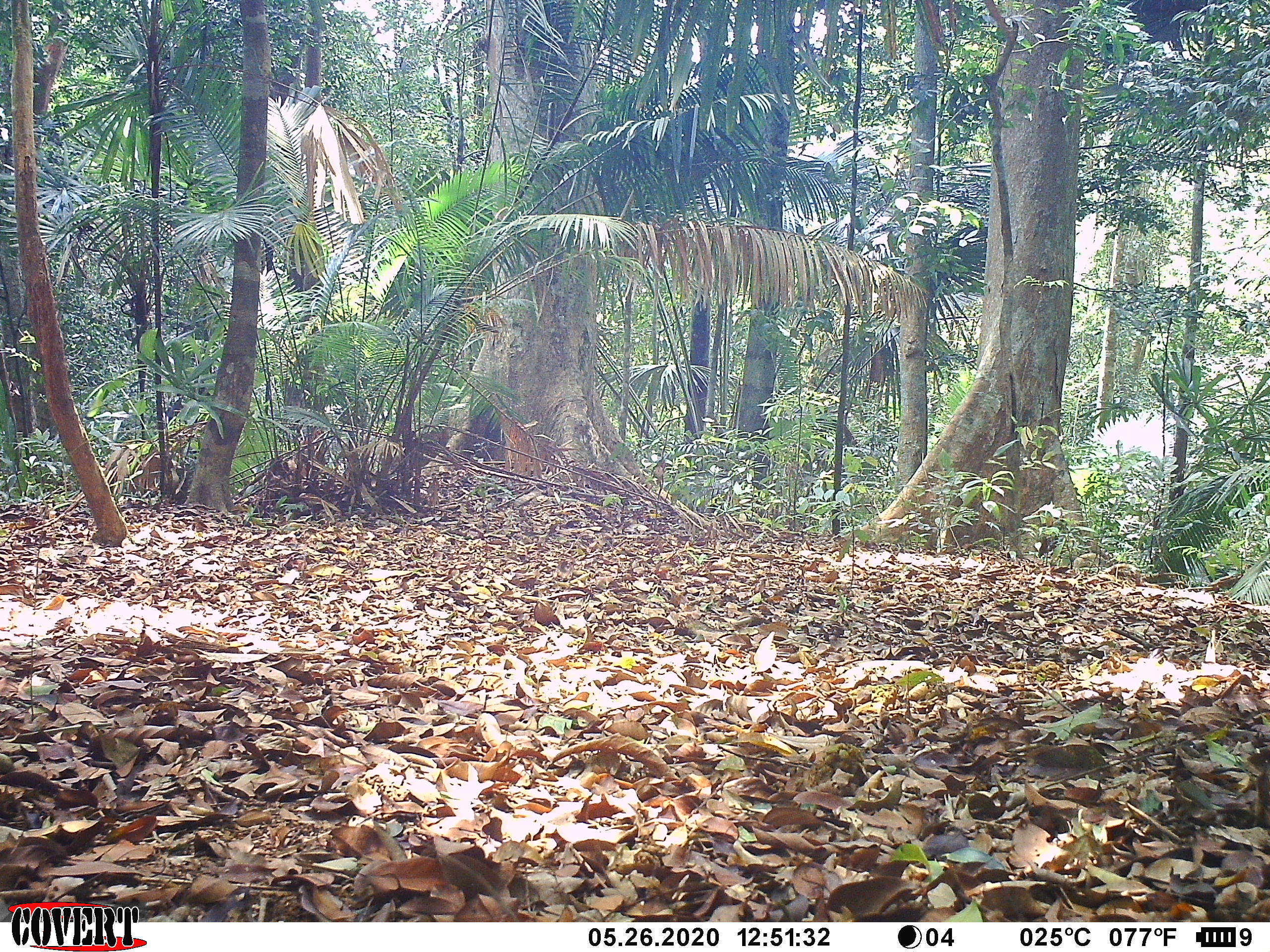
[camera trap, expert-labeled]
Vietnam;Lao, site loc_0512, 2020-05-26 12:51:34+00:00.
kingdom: Animalia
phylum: Chordata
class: Mammalia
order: Primates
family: Cercopithecidae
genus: Macaca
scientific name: Macaca nemestrina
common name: pig-tailed macaque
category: pig tailed macaque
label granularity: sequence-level